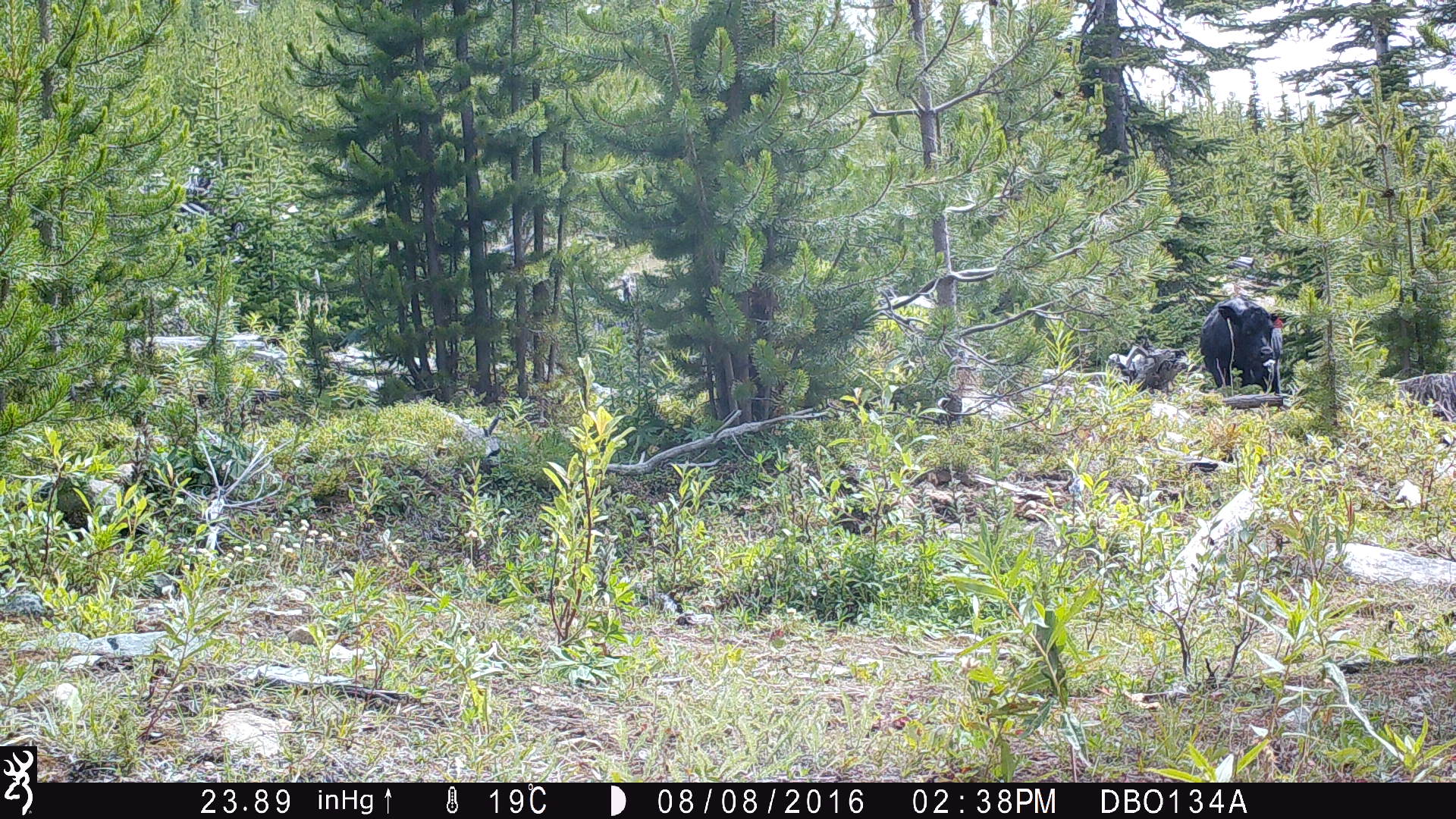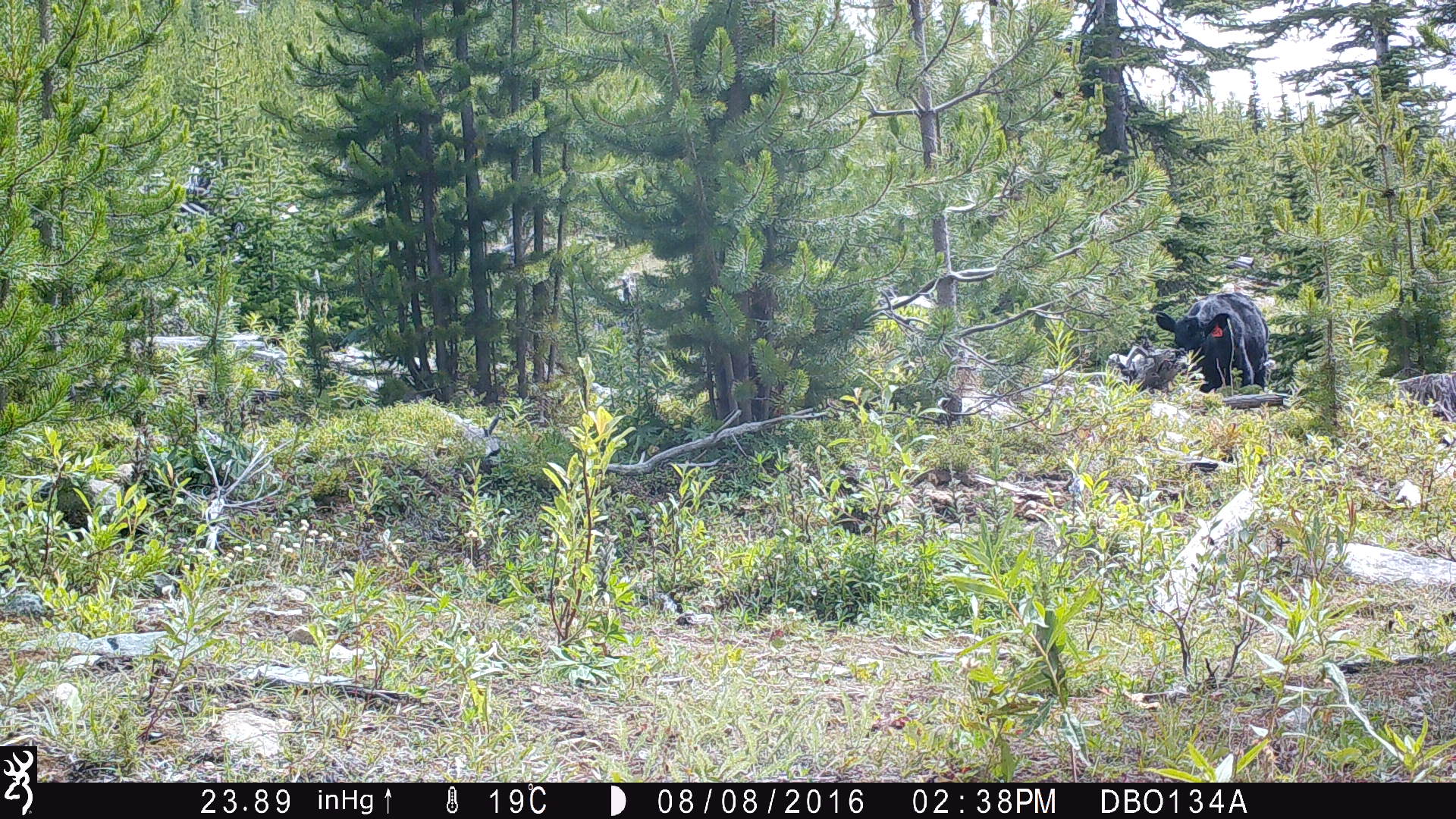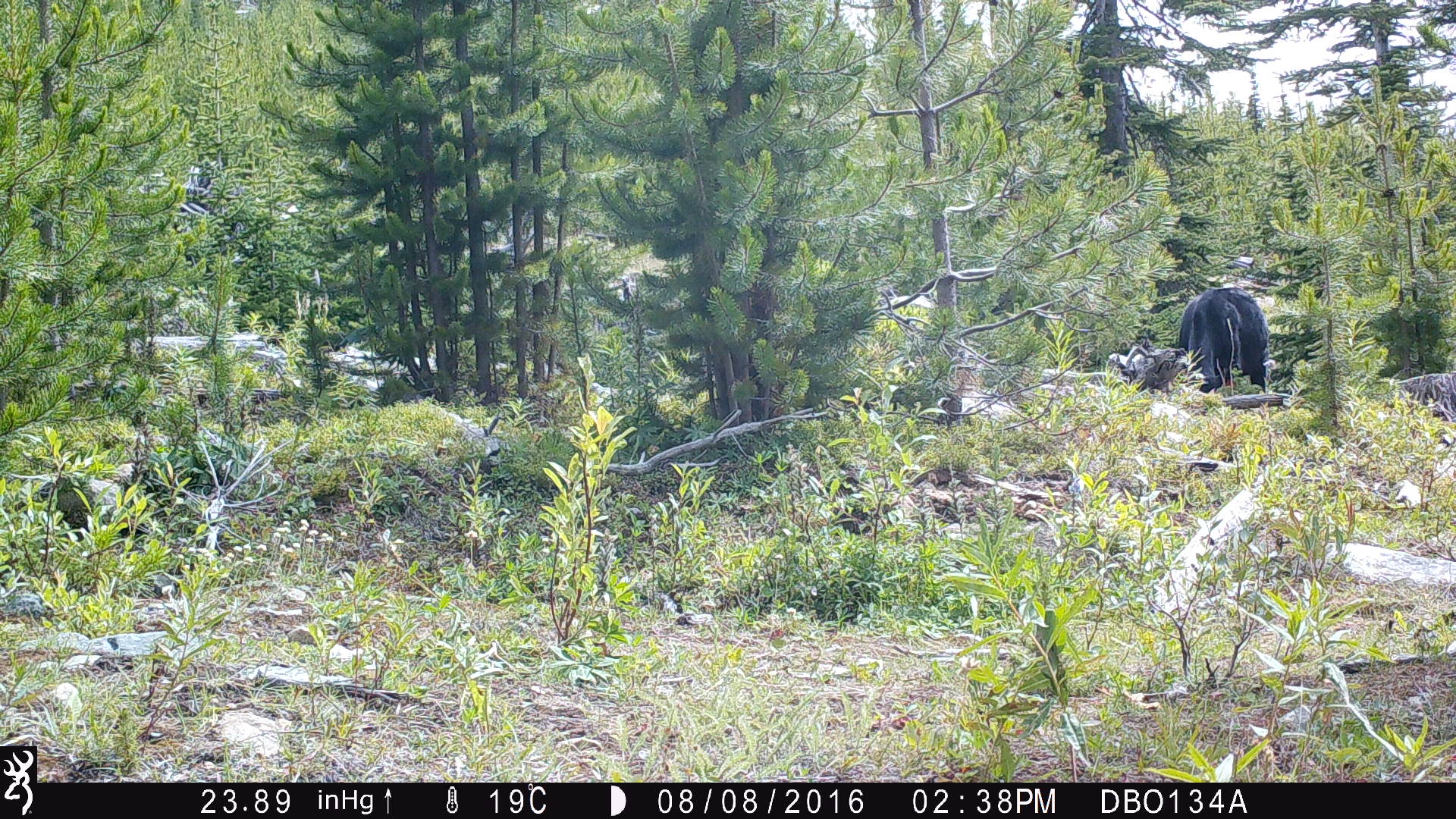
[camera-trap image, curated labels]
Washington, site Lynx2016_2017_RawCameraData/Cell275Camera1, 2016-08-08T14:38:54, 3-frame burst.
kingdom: Animalia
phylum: Chordata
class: Mammalia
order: Artiodactyla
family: Bovidae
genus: Bos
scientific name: Bos taurus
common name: domestic cattle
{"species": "domestic cattle (Bos taurus)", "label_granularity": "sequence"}